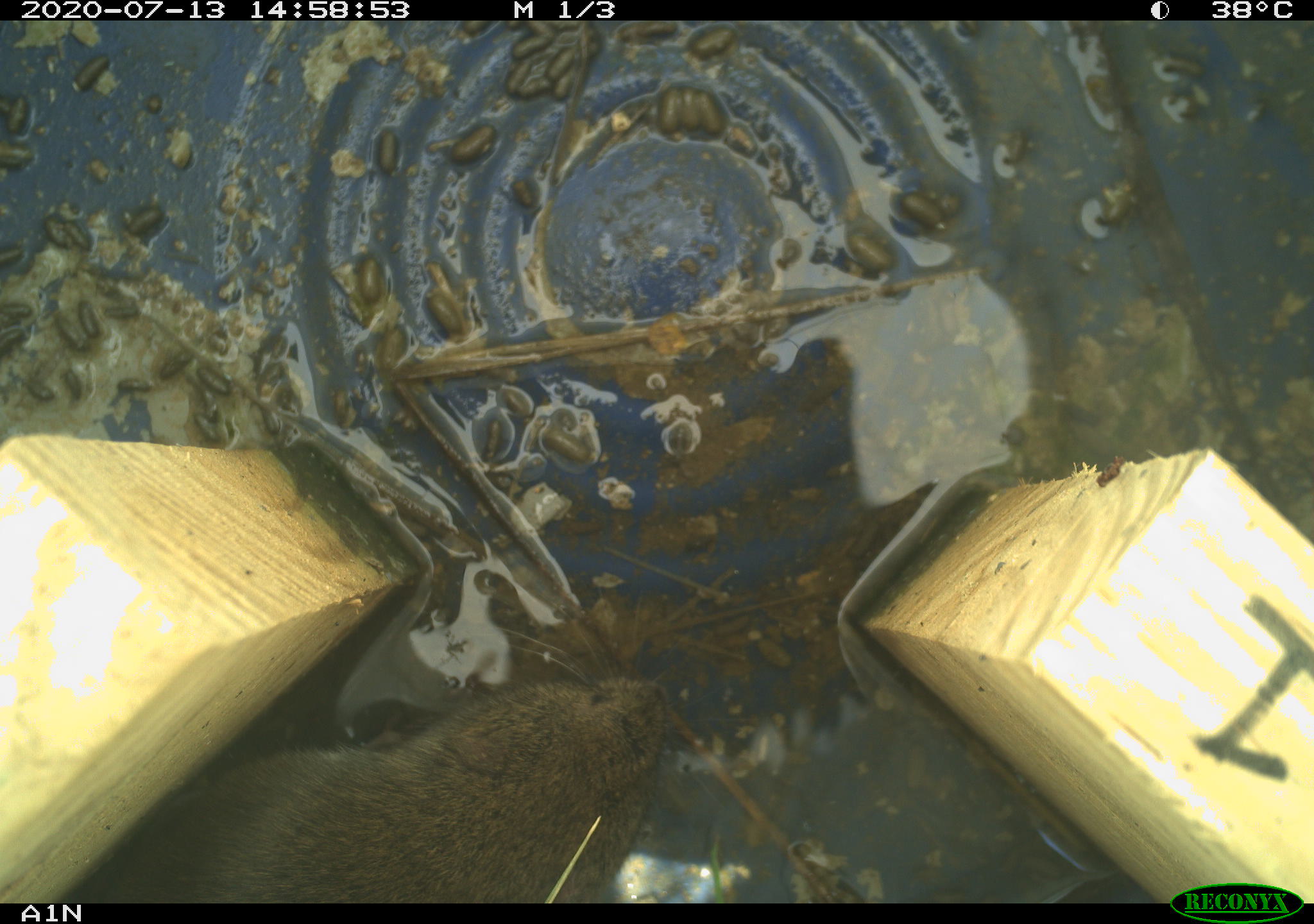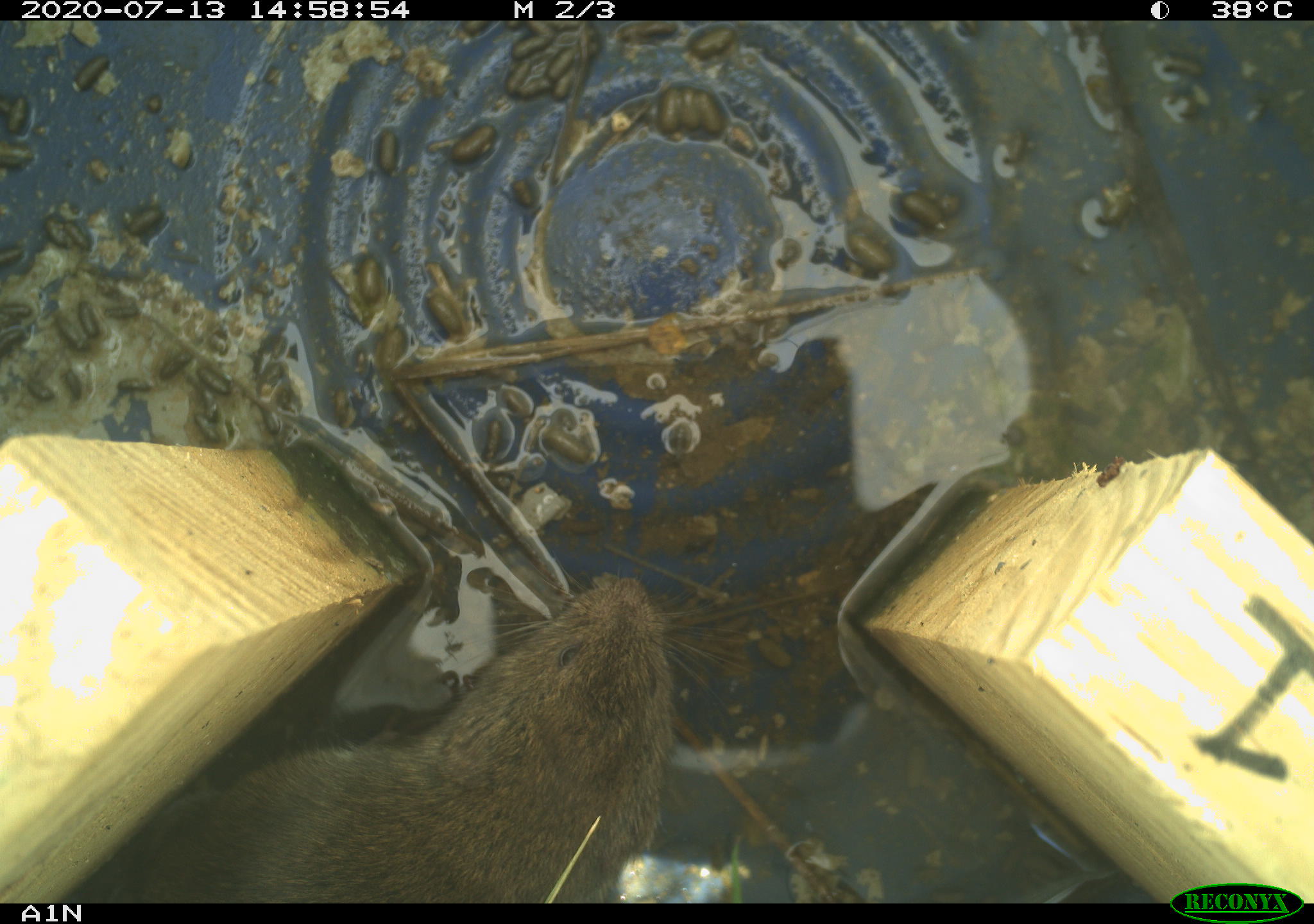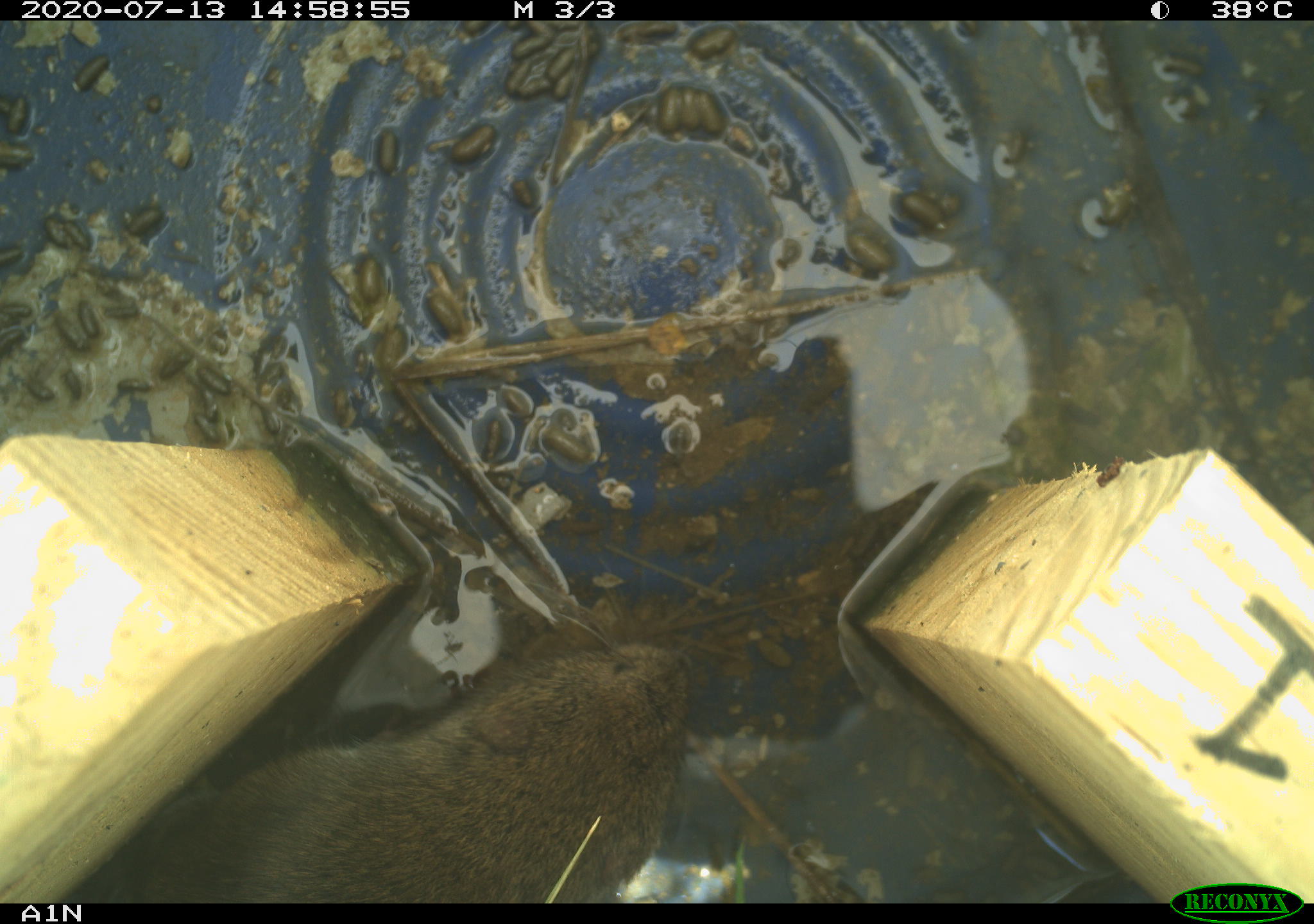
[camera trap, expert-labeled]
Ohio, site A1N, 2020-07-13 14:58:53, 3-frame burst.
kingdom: Animalia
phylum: Chordata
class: Mammalia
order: Rodentia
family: Cricetidae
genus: Microtus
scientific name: Microtus pennsylvanicus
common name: meadow vole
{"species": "meadow vole (Microtus pennsylvanicus)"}